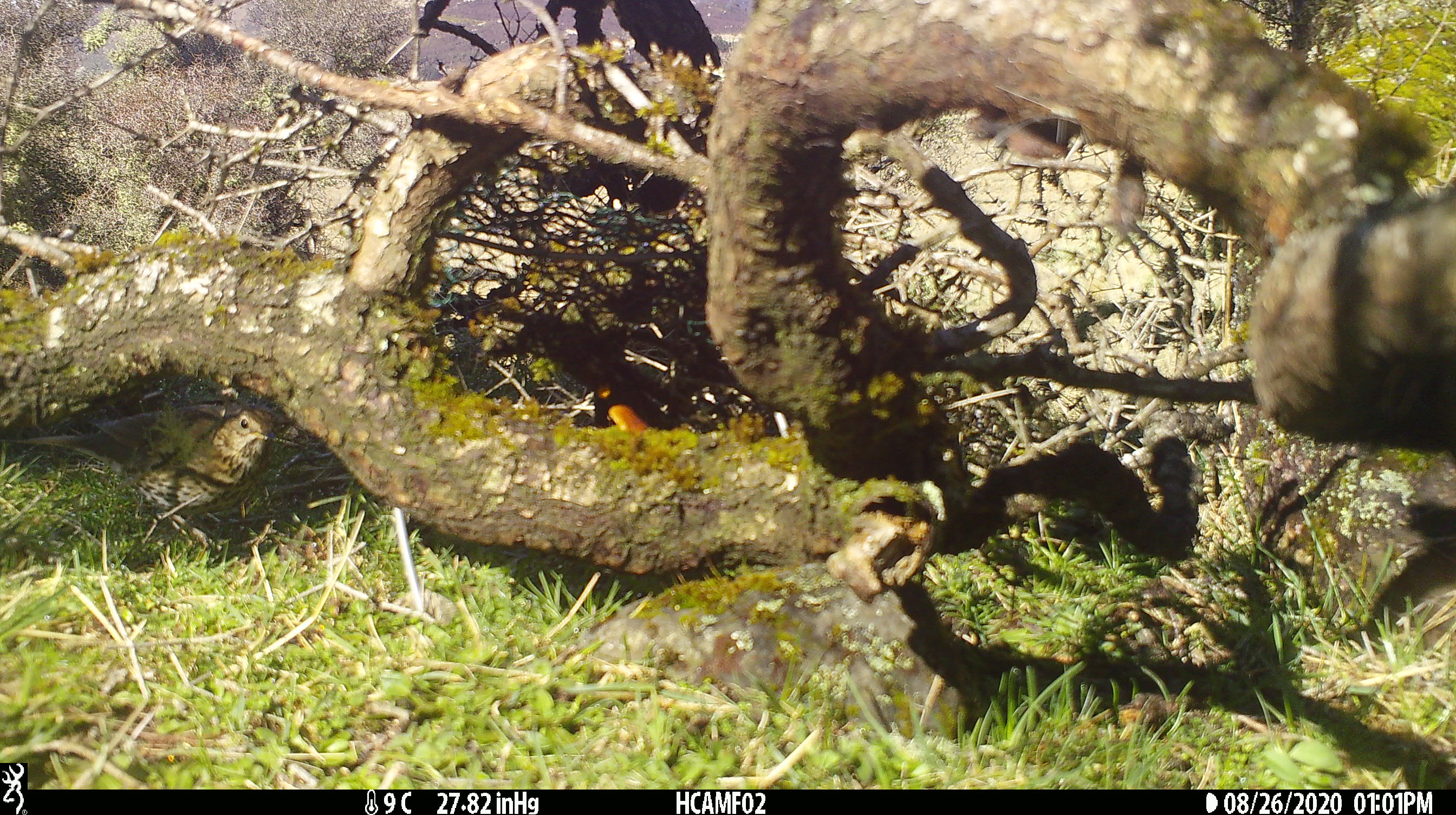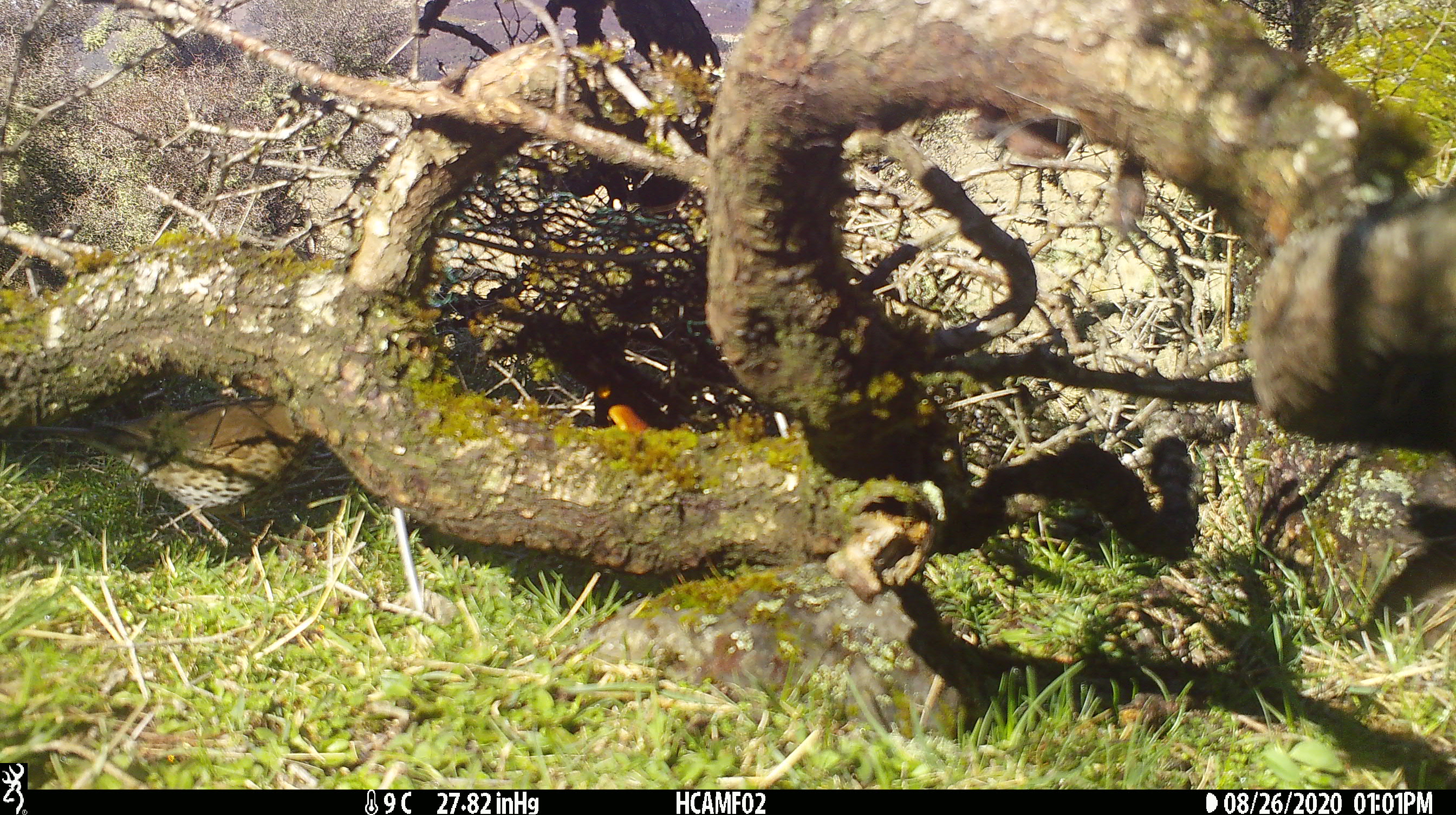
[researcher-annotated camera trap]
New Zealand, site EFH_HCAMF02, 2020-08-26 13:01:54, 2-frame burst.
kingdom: Animalia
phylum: Chordata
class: Aves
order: Passeriformes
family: Turdidae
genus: Turdus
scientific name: Turdus philomelos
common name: song thrush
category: thrush